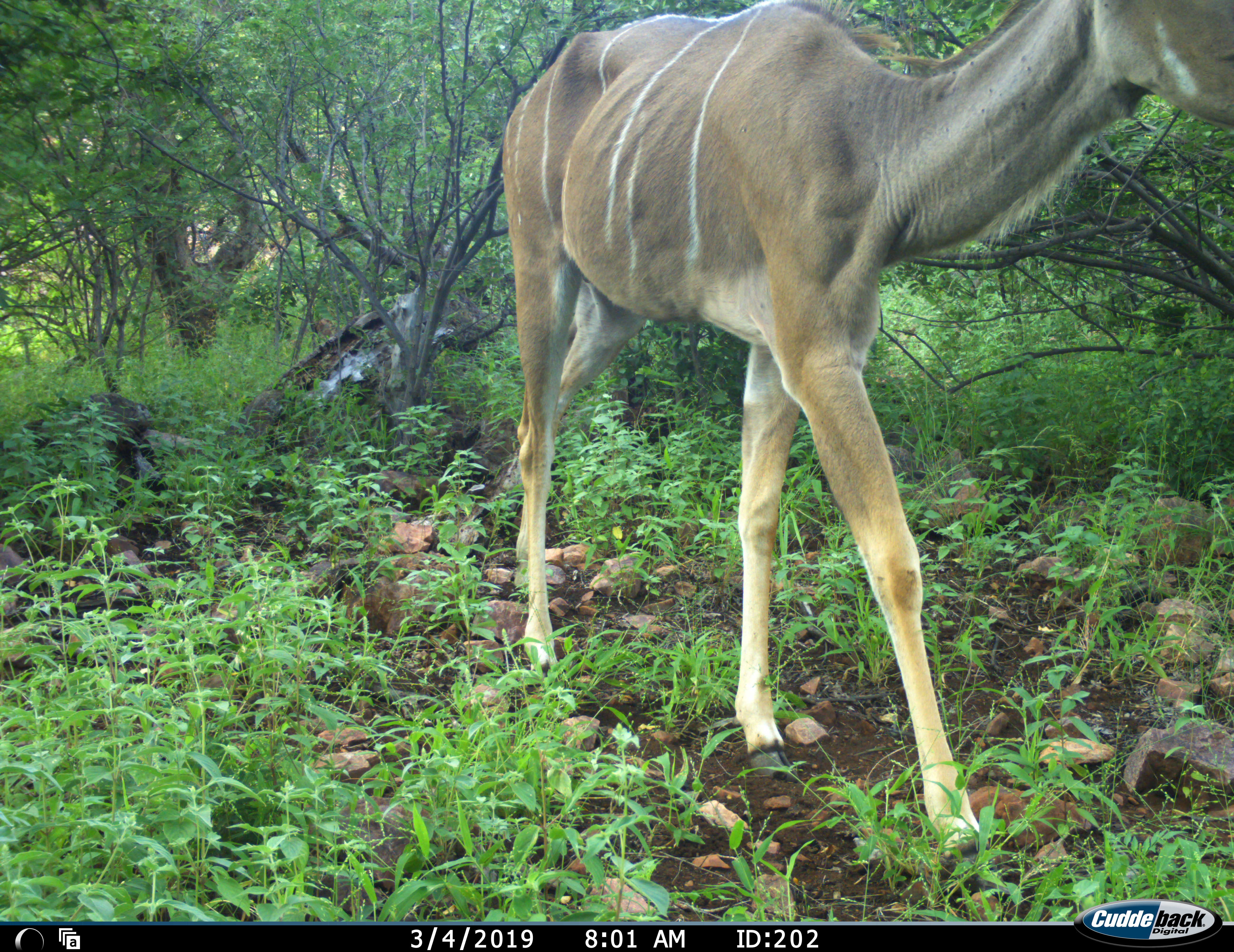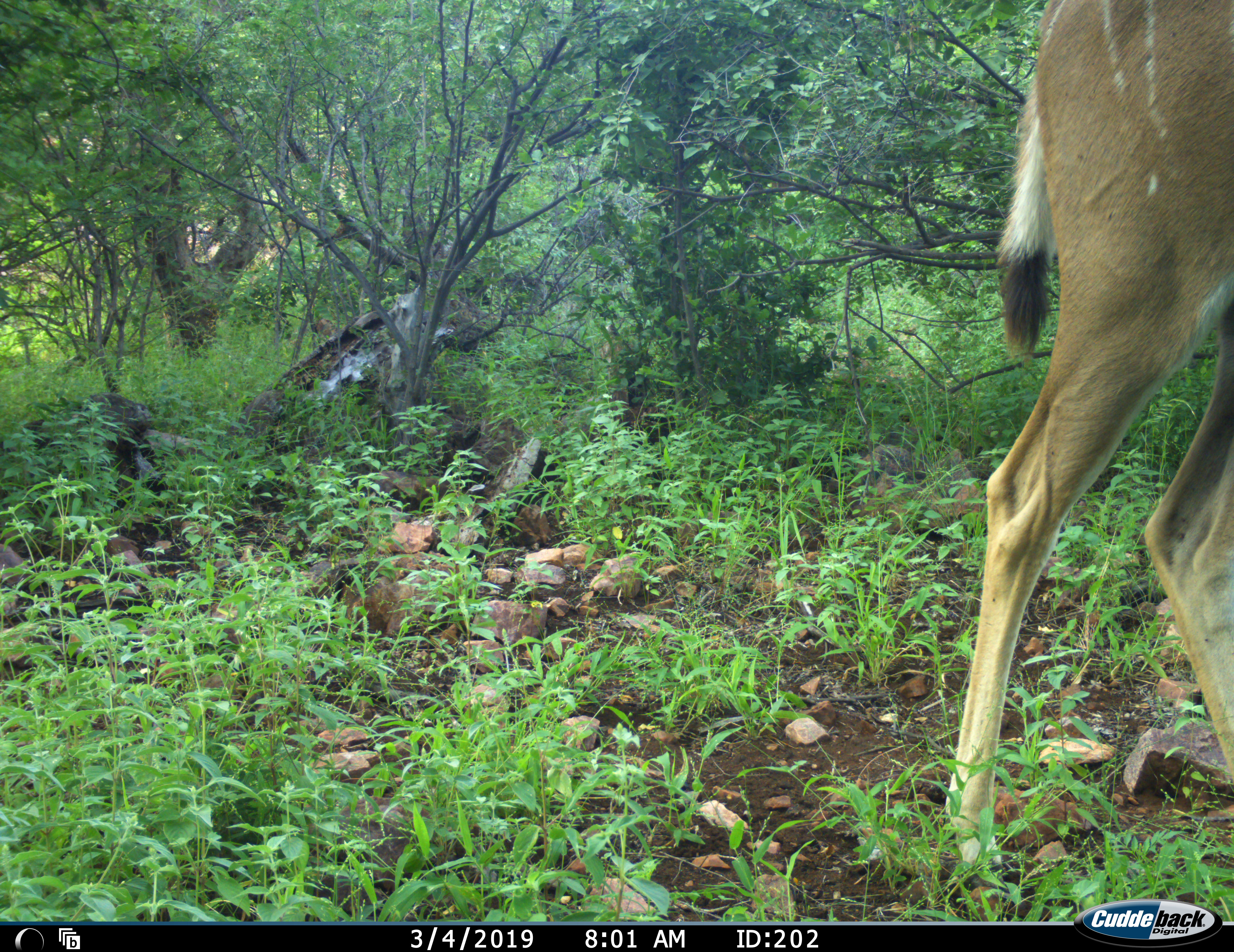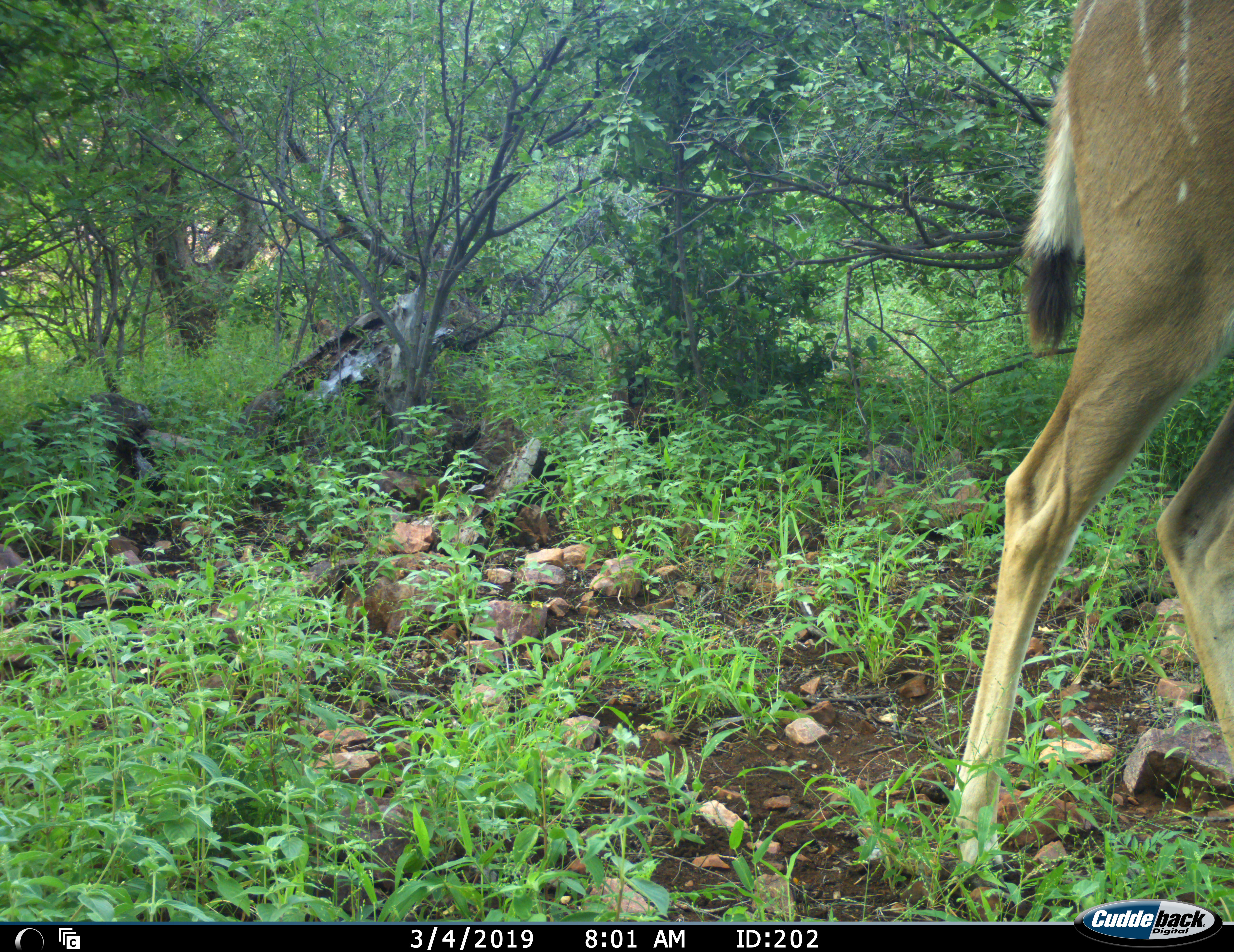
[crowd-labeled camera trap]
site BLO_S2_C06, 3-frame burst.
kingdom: Animalia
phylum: Chordata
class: Mammalia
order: Artiodactyla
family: Bovidae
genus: Tragelaphus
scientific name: Tragelaphus angasii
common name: nyala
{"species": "nyala (Tragelaphus angasii)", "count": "1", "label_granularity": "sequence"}